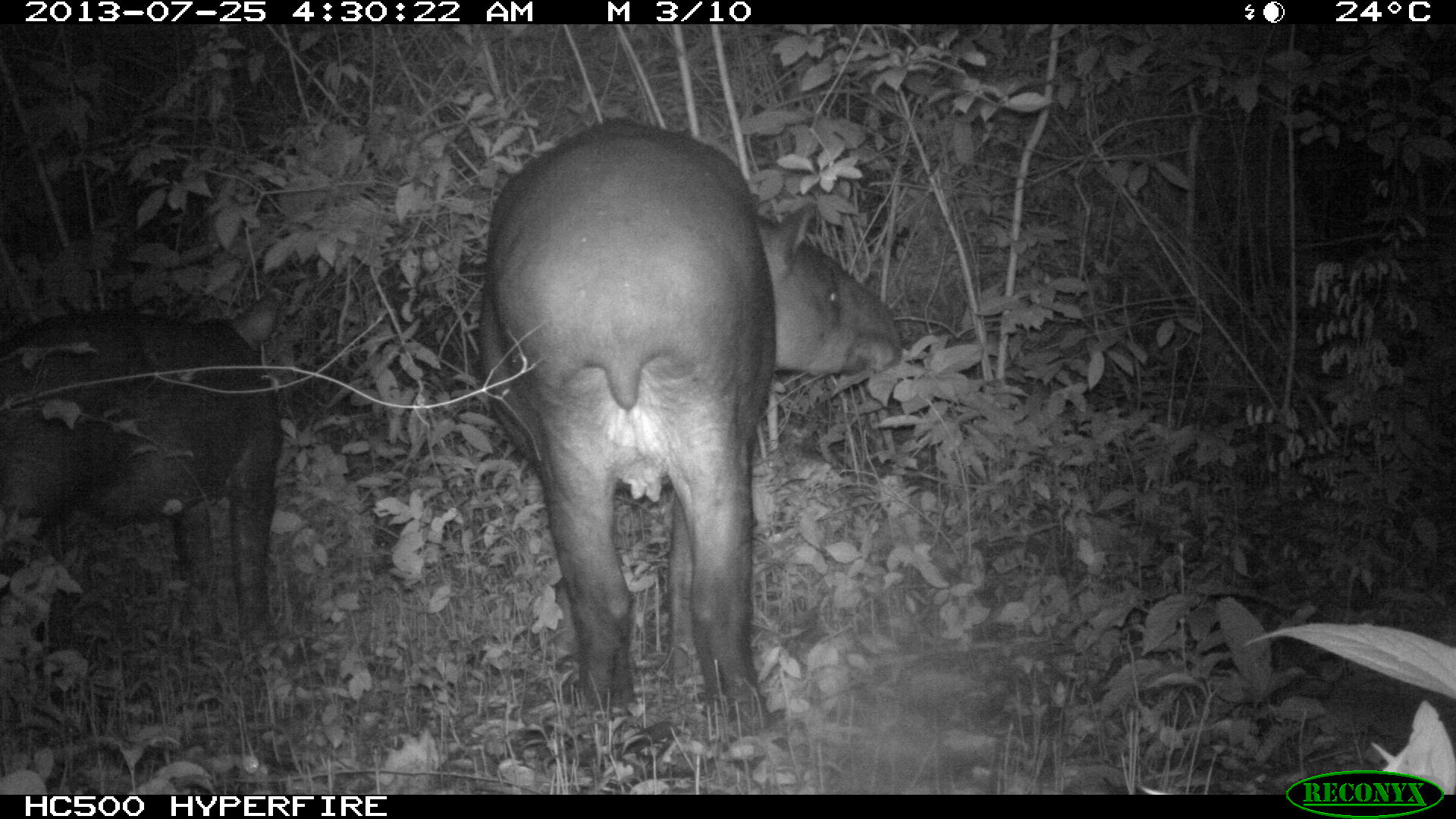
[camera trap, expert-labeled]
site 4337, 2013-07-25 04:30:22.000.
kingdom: Animalia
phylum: Chordata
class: Mammalia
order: Perissodactyla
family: Tapiridae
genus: Tapirus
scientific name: Tapirus bairdii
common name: baird's tapir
Tapirus bairdii (baird's tapir), count 2, sex female.